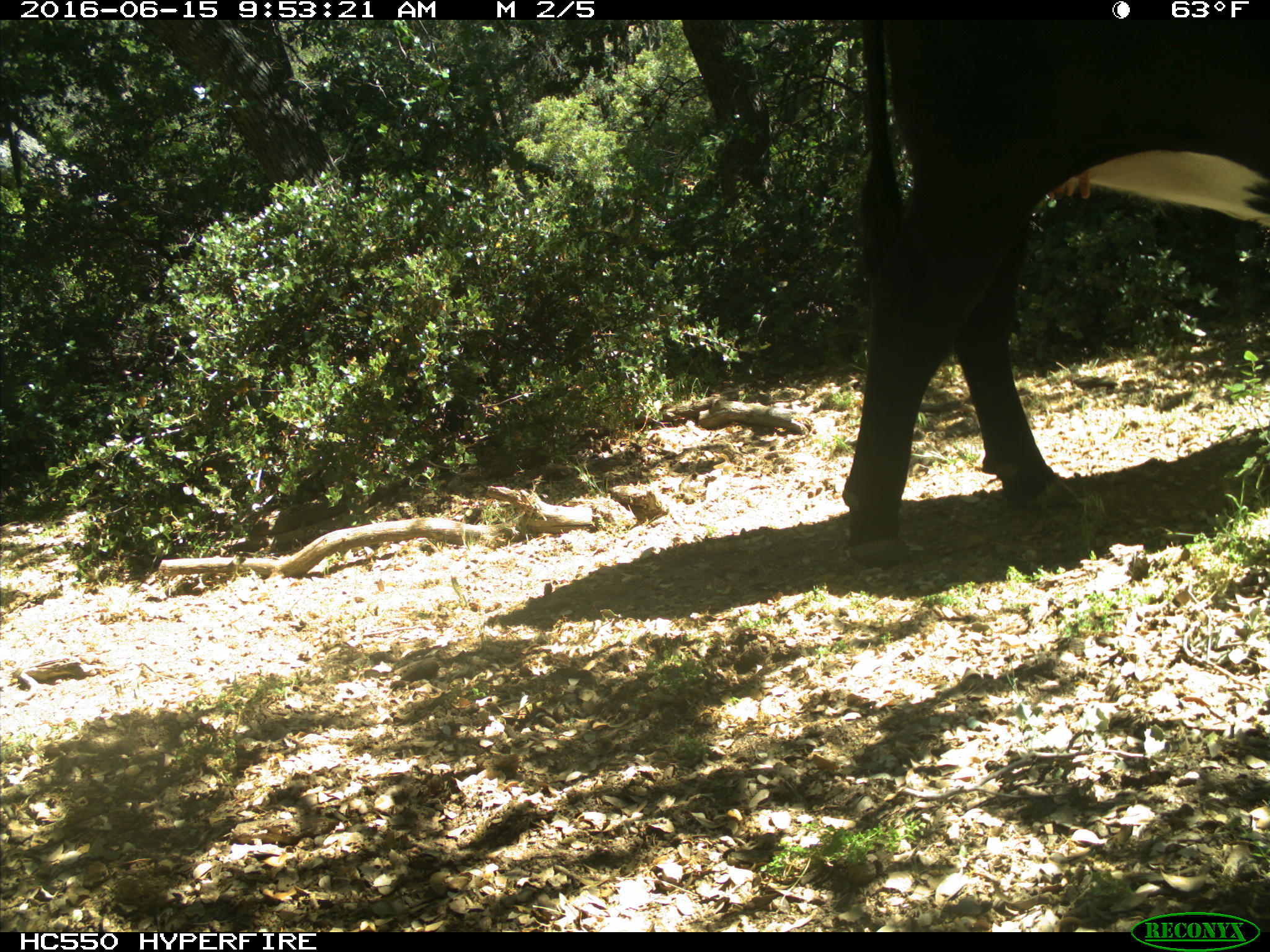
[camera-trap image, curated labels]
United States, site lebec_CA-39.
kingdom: Animalia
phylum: Chordata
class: Mammalia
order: Artiodactyla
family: Bovidae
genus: Bos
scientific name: Bos taurus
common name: domestic cow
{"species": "Bos taurus (domestic cow)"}